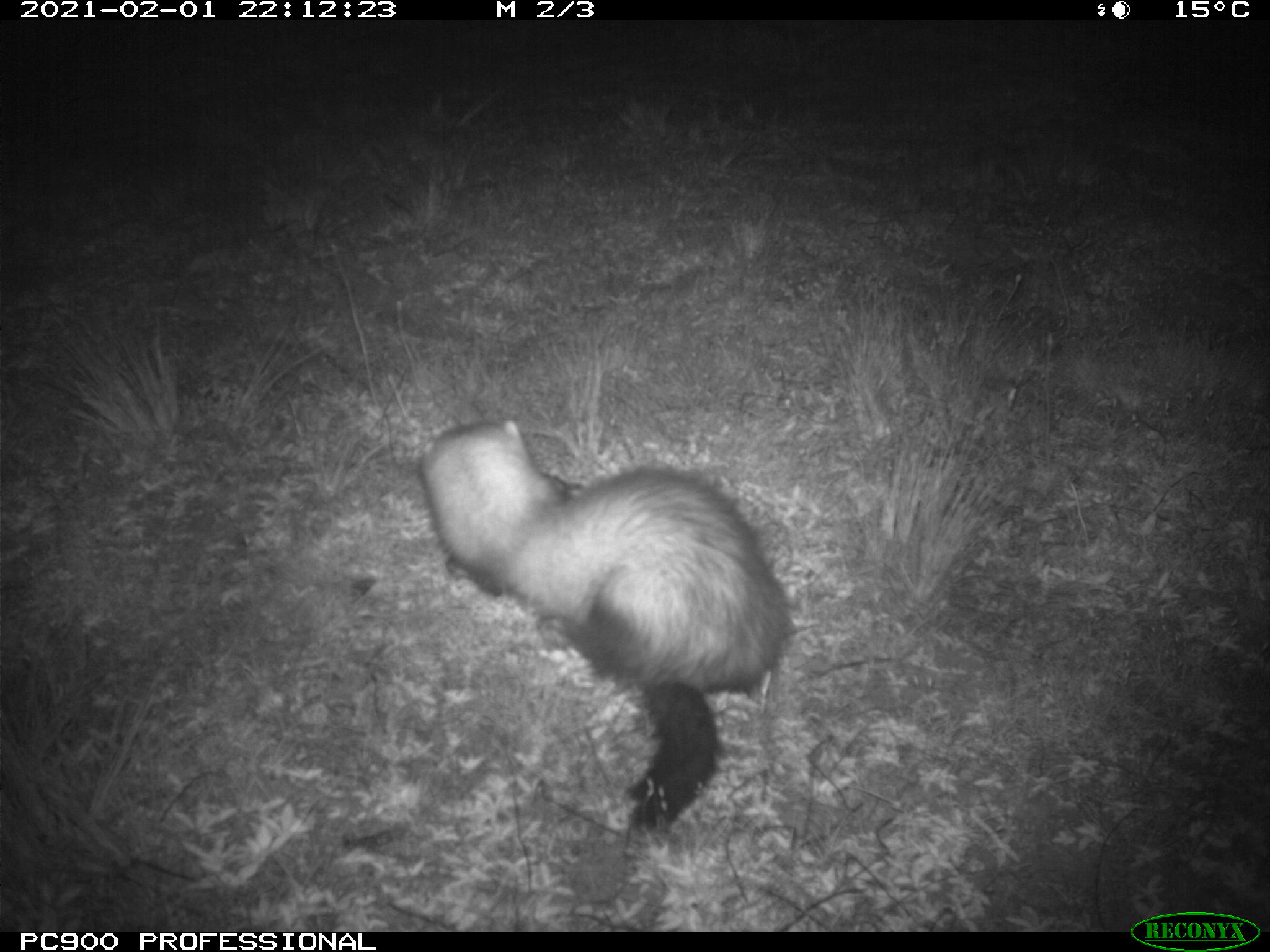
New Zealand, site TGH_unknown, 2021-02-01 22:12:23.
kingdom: Animalia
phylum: Chordata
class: Mammalia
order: Carnivora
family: Mustelidae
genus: Mustela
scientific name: Mustela furo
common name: ferret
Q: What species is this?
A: Ferret (Mustela furo).